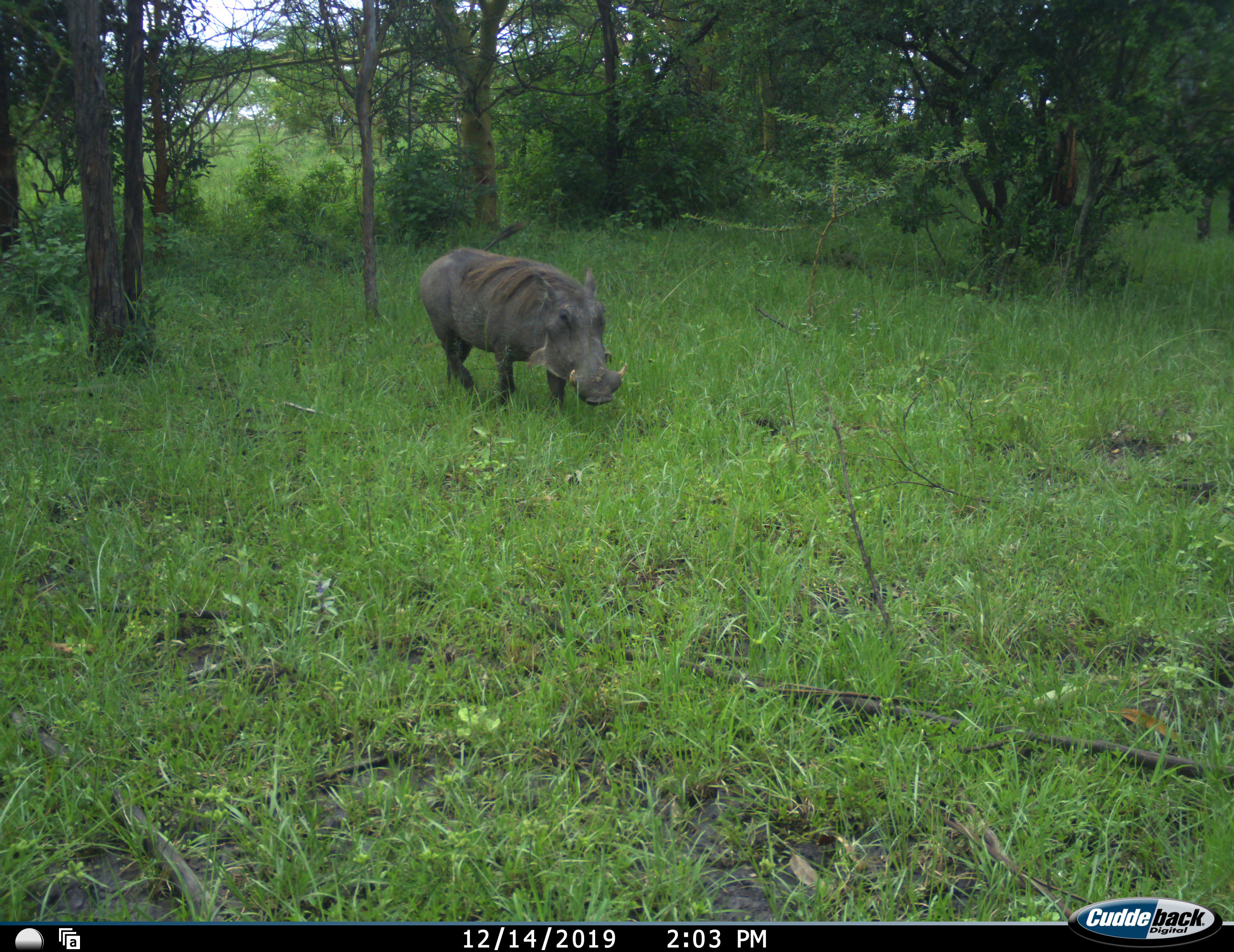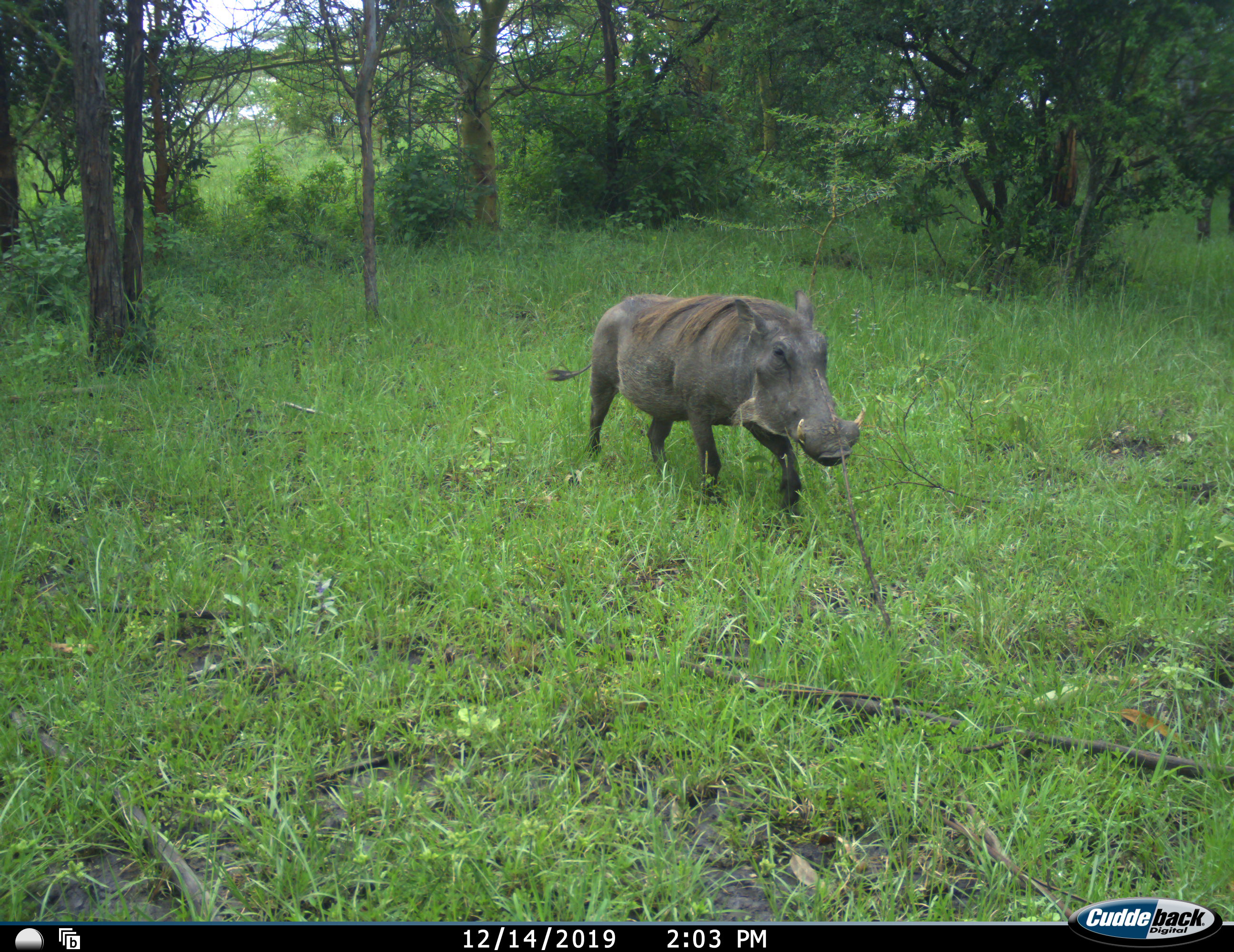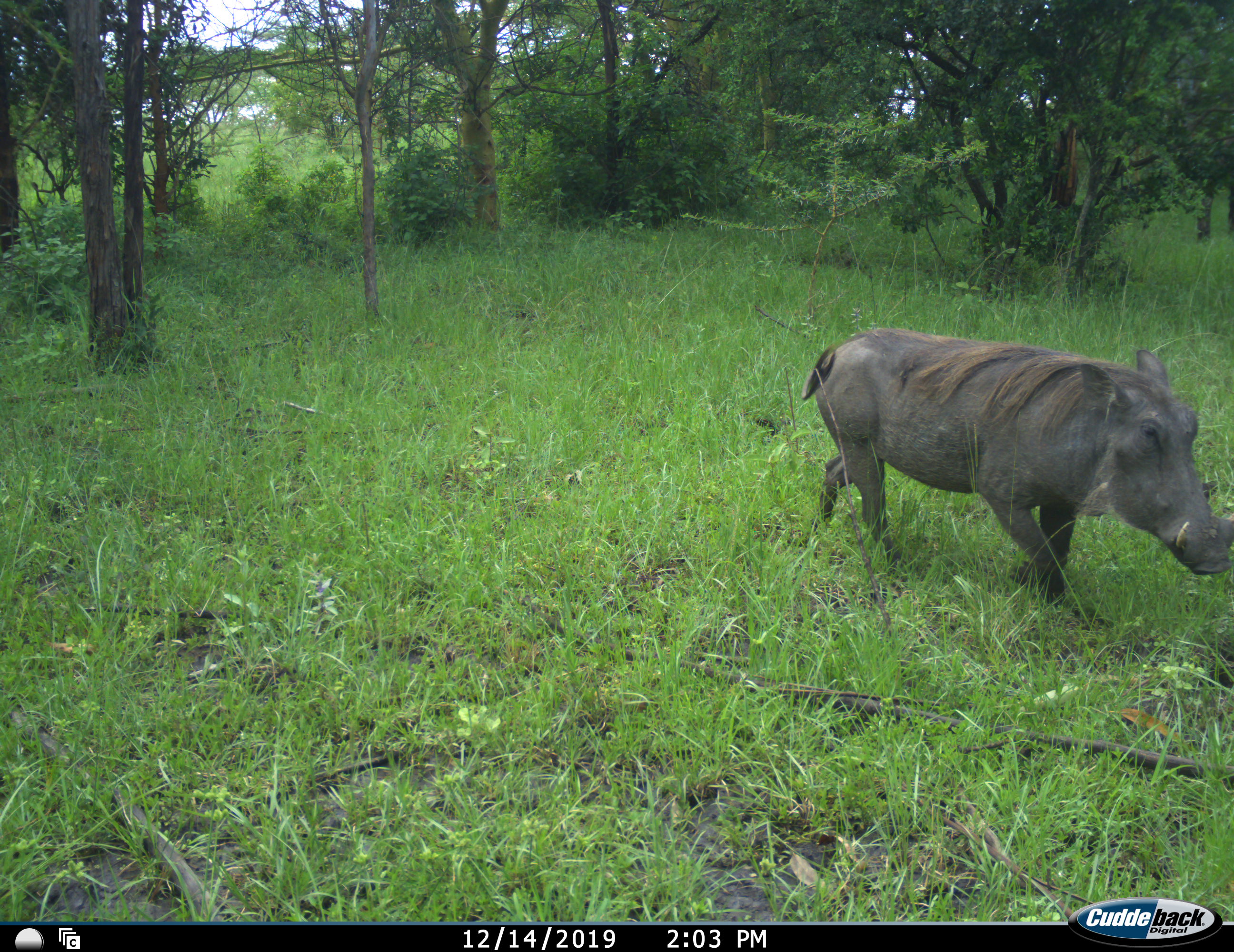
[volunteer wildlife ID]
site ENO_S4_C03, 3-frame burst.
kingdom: Animalia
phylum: Chordata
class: Mammalia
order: Artiodactyla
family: Suidae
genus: Phacochoerus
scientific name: Phacochoerus africanus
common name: warthog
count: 1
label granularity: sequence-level